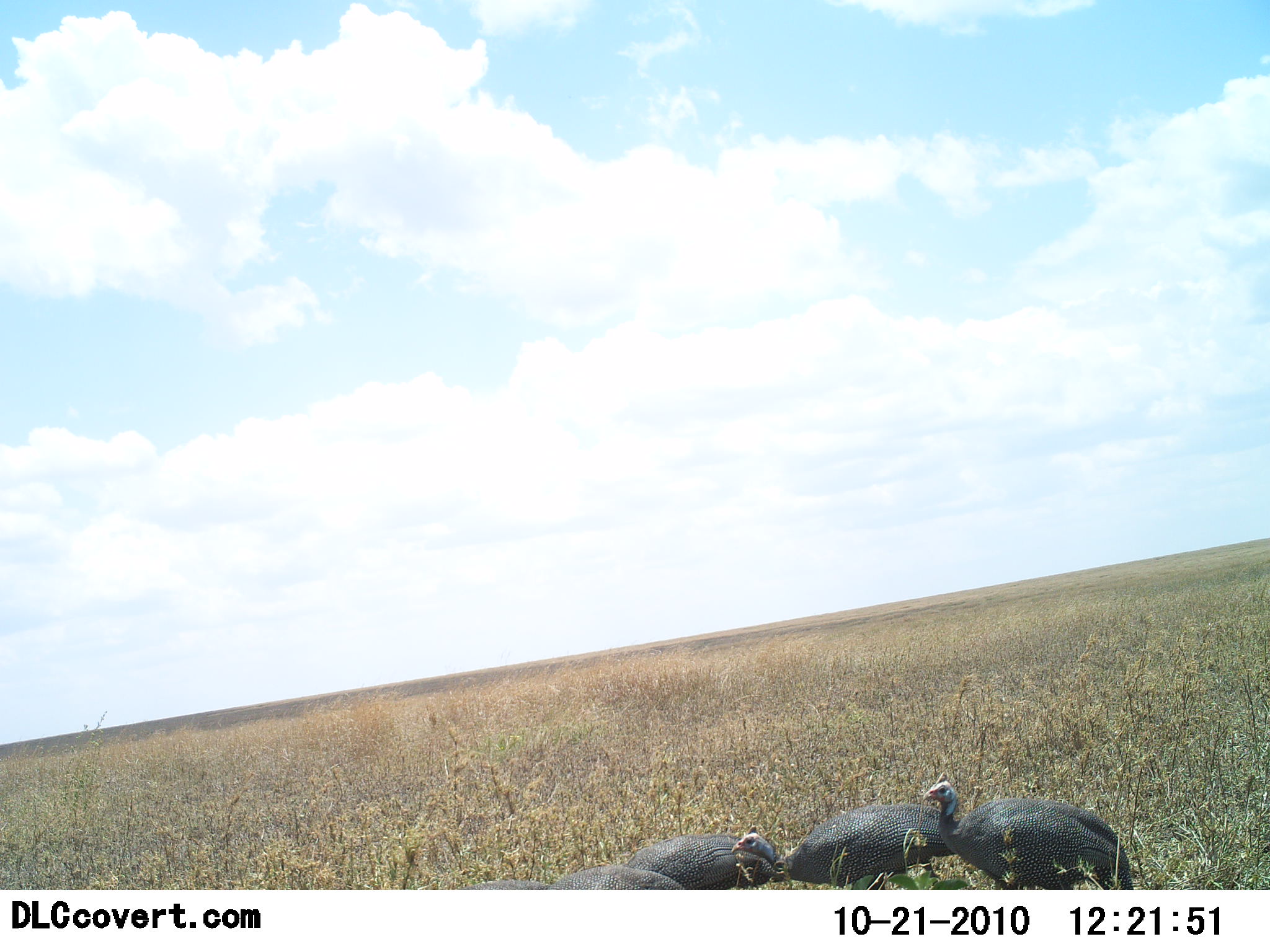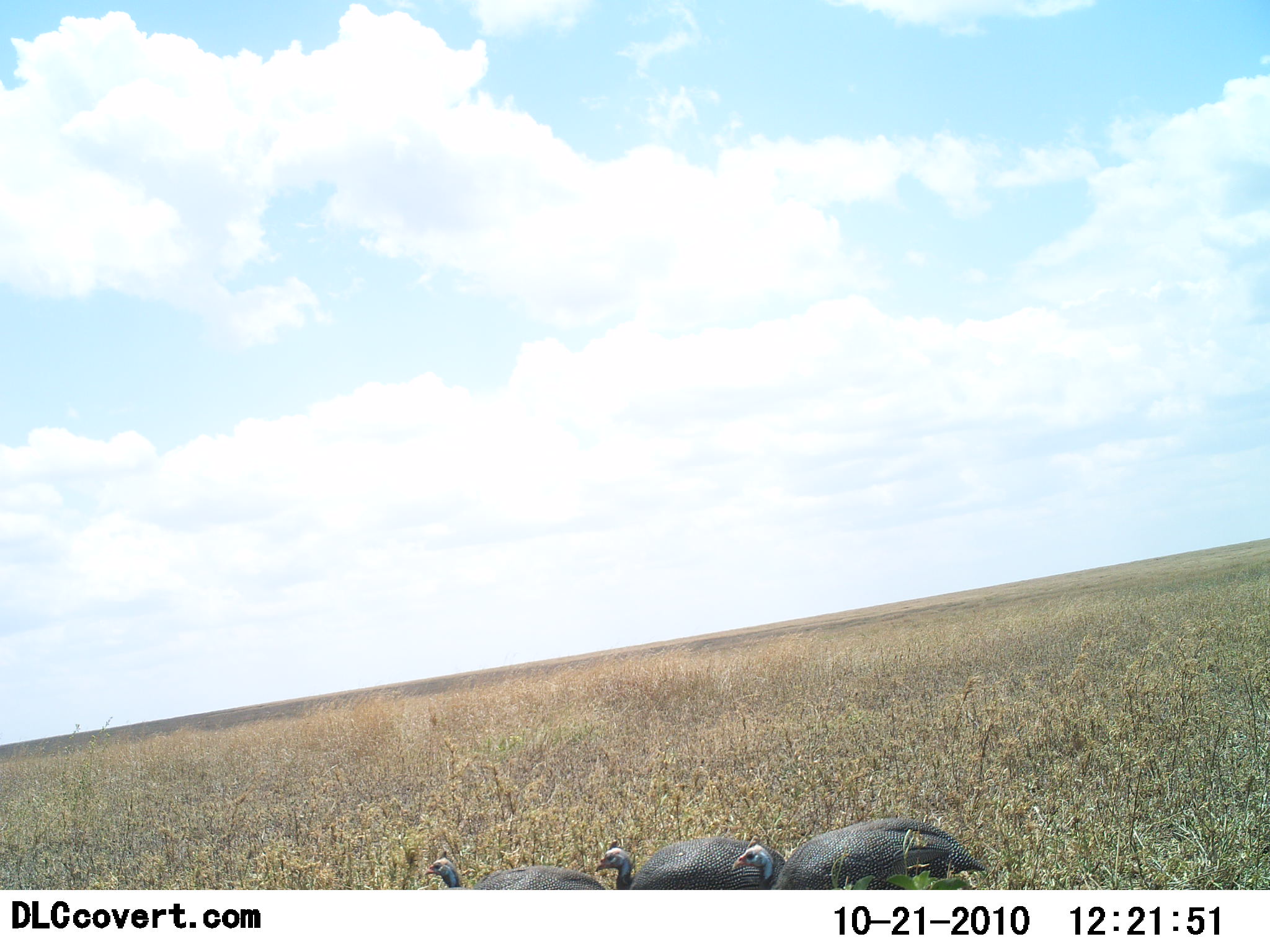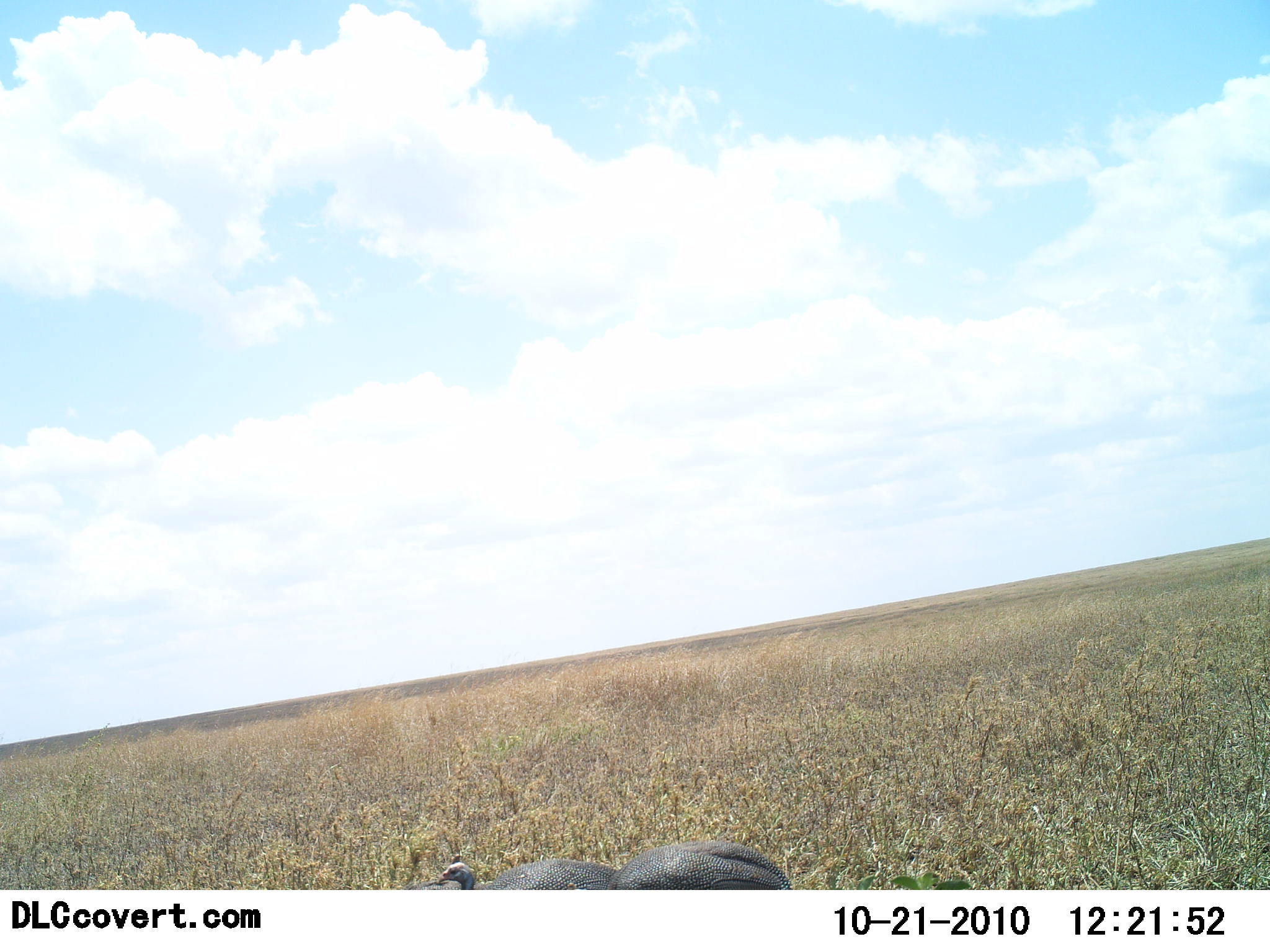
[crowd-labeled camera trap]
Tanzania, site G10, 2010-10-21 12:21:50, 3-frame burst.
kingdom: Animalia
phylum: Chordata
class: Aves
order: Galliformes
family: Numididae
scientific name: Numididae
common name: guinea fowl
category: guineafowl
Guineafowl (guinea fowl) (Numididae), count 4. Behavior (volunteer vote fractions): standing 18%, resting 0%, moving 86%, interacting 0%. Young present (vote fraction): 0%. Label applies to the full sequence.